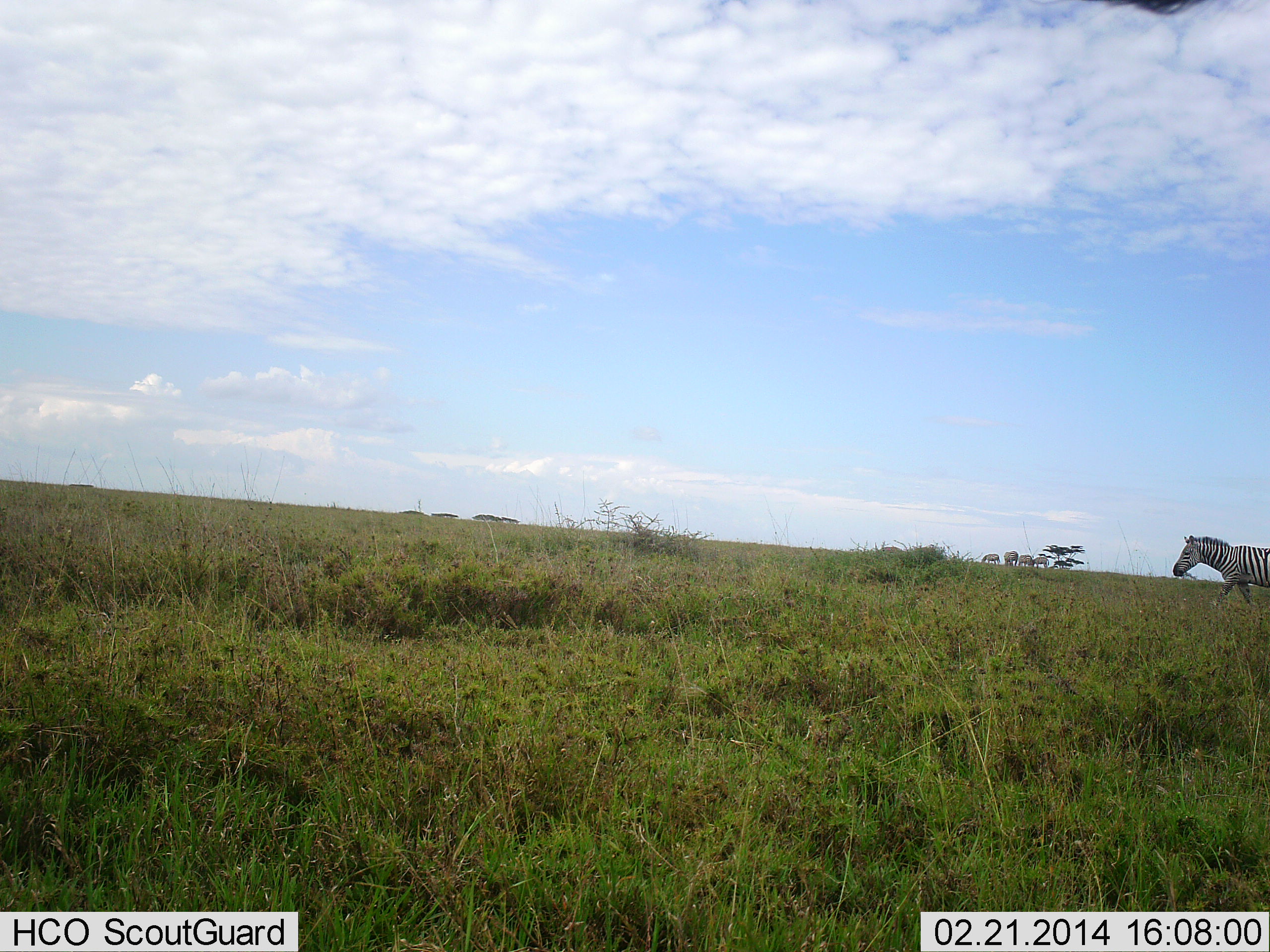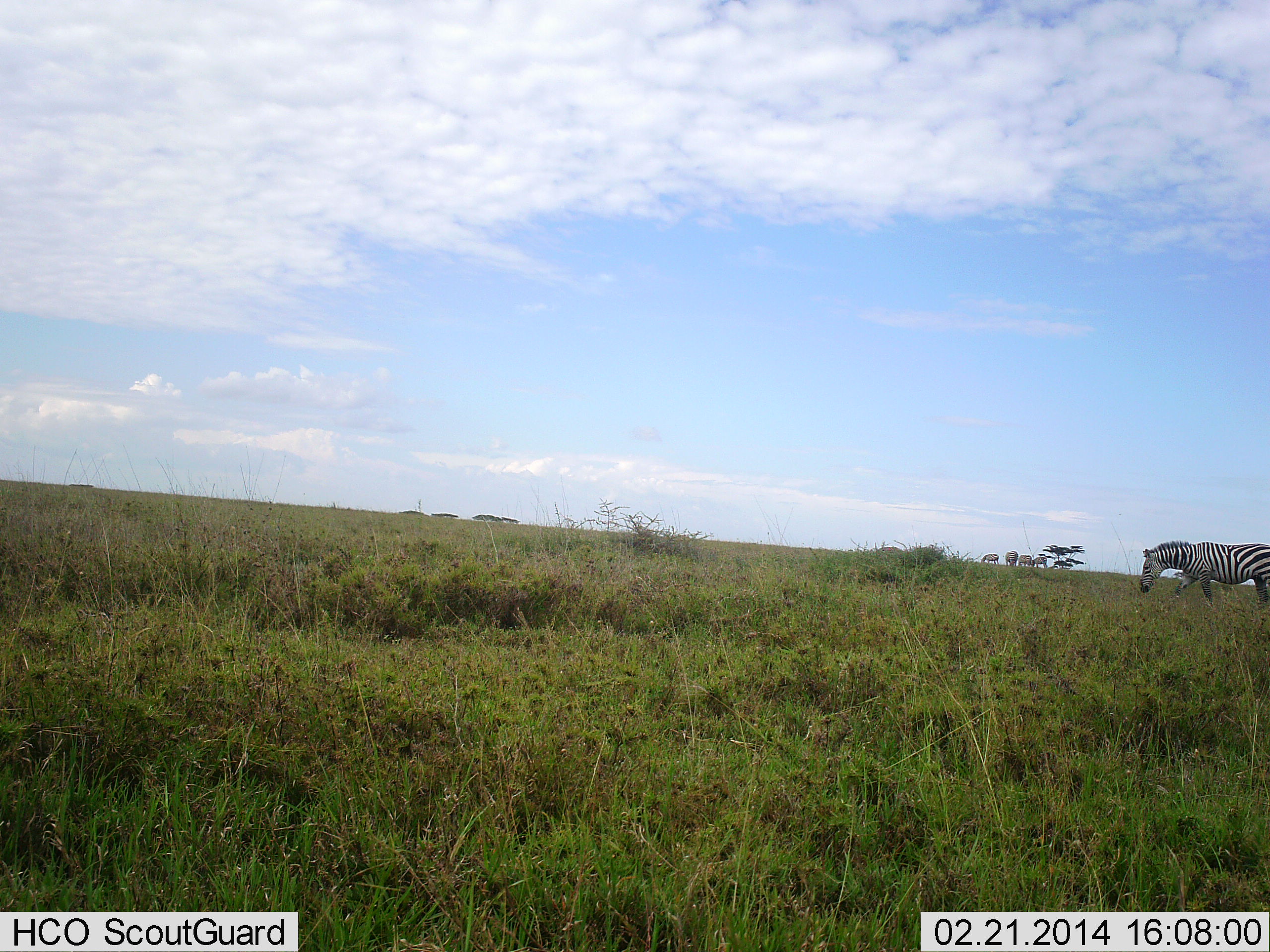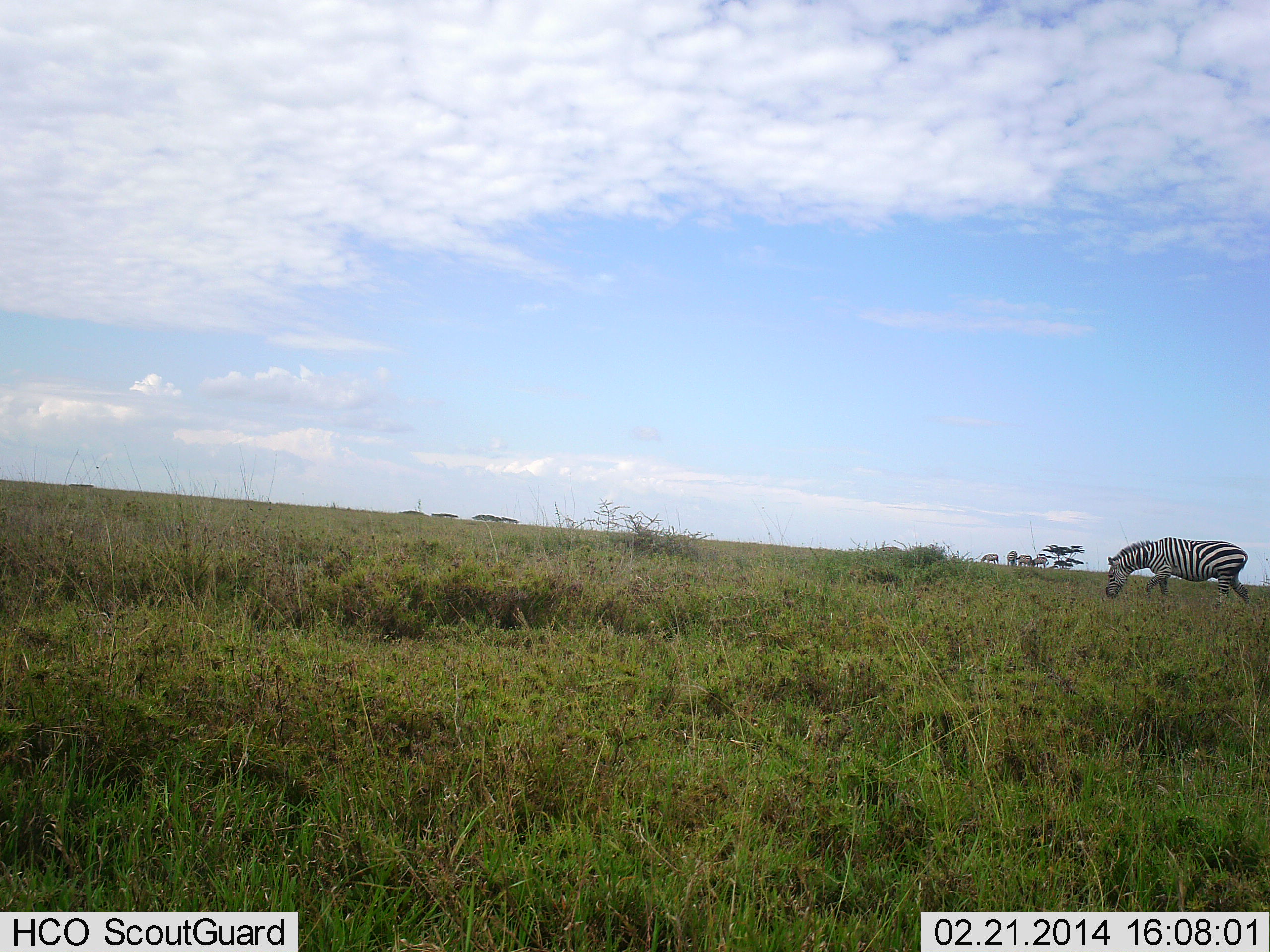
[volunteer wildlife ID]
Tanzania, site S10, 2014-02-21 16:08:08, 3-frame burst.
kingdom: Animalia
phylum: Chordata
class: Mammalia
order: Perissodactyla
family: Equidae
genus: Equus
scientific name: Equus quagga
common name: plains zebra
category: zebra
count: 2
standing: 40%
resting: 0%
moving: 70%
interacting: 0%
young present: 0%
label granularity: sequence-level